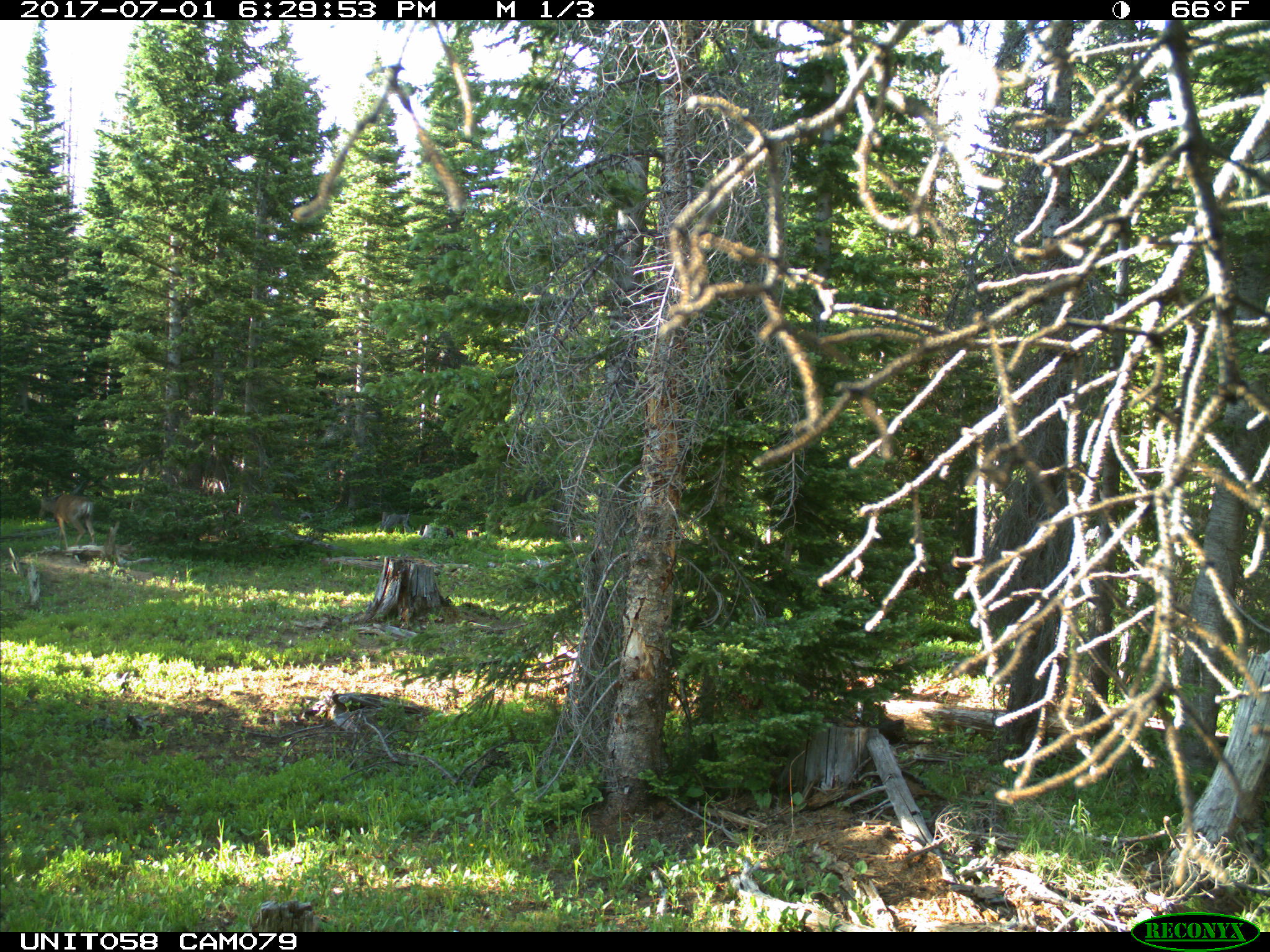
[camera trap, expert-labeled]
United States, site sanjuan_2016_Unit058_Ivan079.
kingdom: Animalia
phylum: Chordata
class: Mammalia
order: Artiodactyla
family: Cervidae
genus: Odocoileus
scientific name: Odocoileus hemionus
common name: mule deer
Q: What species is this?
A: Odocoileus hemionus (mule deer).